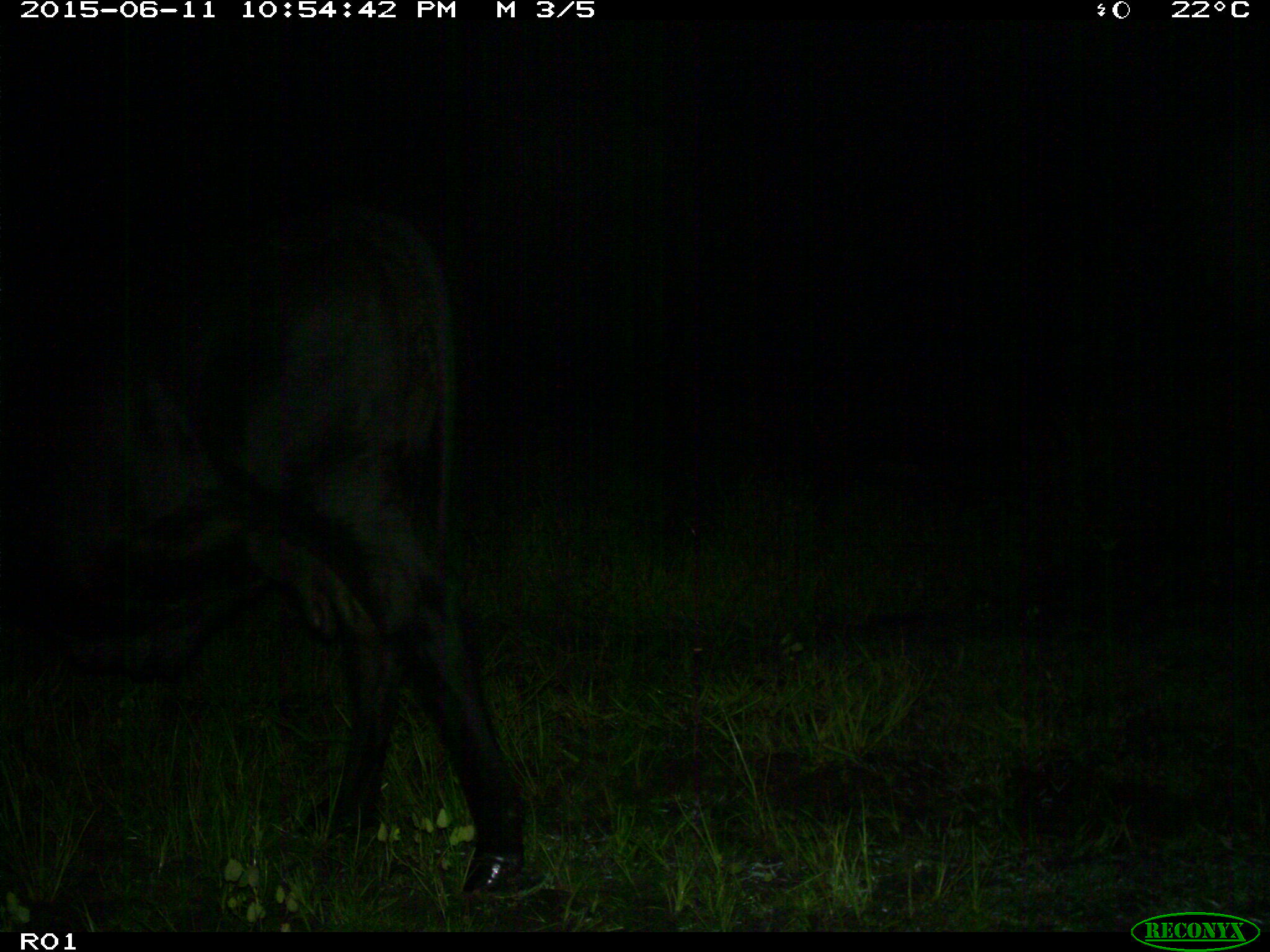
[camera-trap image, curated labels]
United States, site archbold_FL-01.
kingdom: Animalia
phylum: Chordata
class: Mammalia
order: Artiodactyla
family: Bovidae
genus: Bos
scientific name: Bos taurus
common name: domestic cow